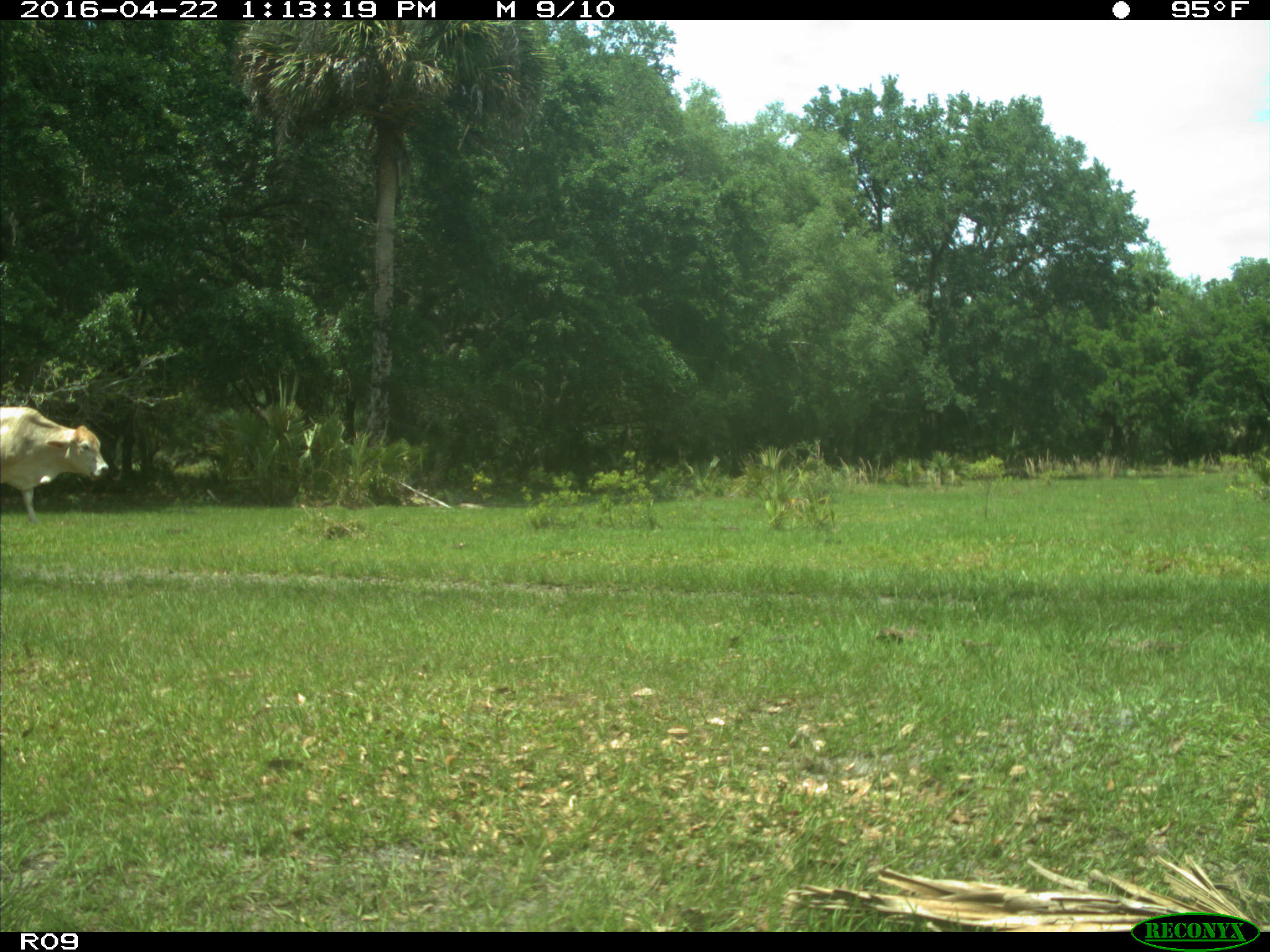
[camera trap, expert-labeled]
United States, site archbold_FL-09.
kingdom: Animalia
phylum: Chordata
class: Mammalia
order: Artiodactyla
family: Bovidae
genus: Bos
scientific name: Bos taurus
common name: domestic cow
Bos taurus (domestic cow).